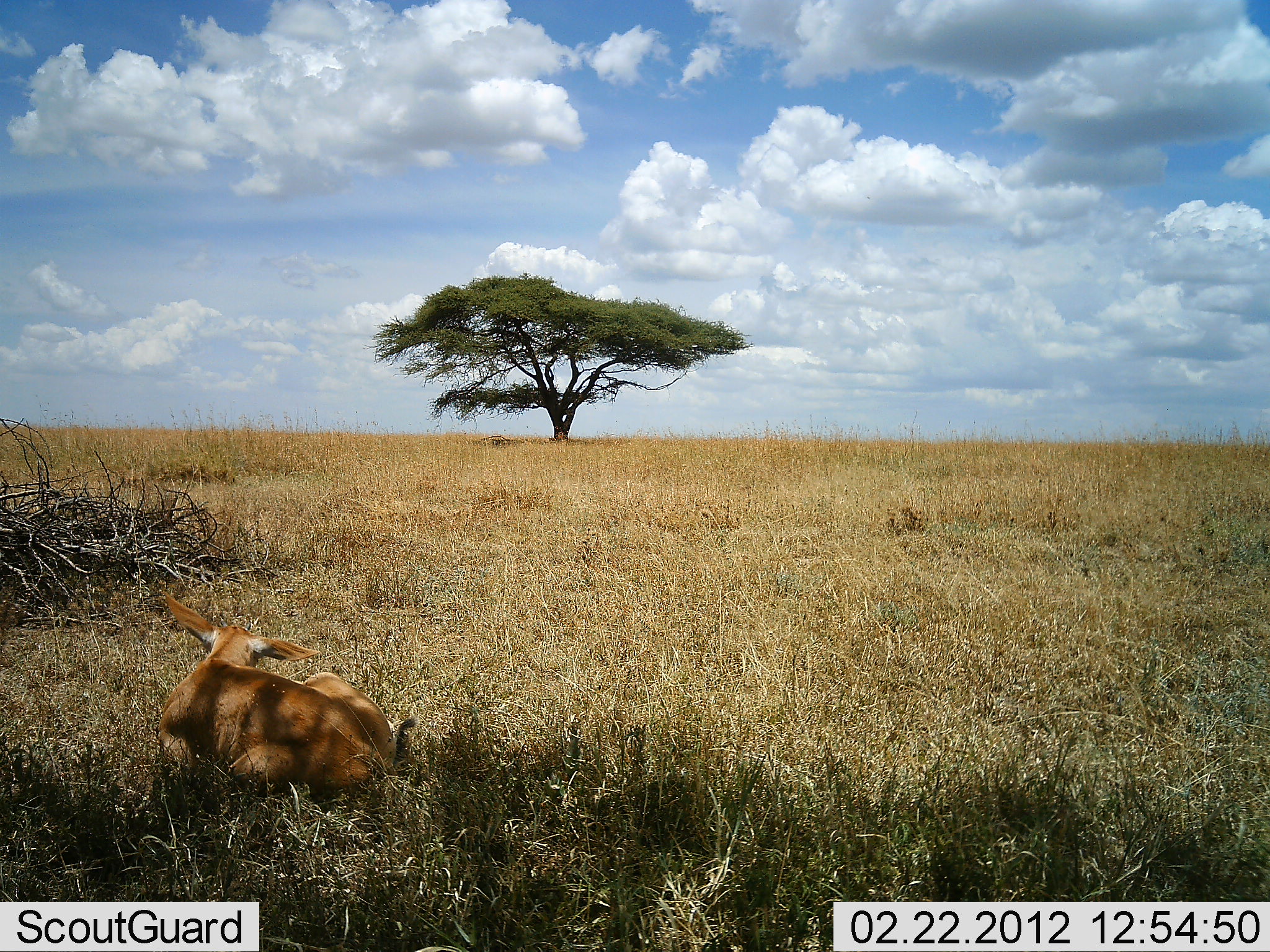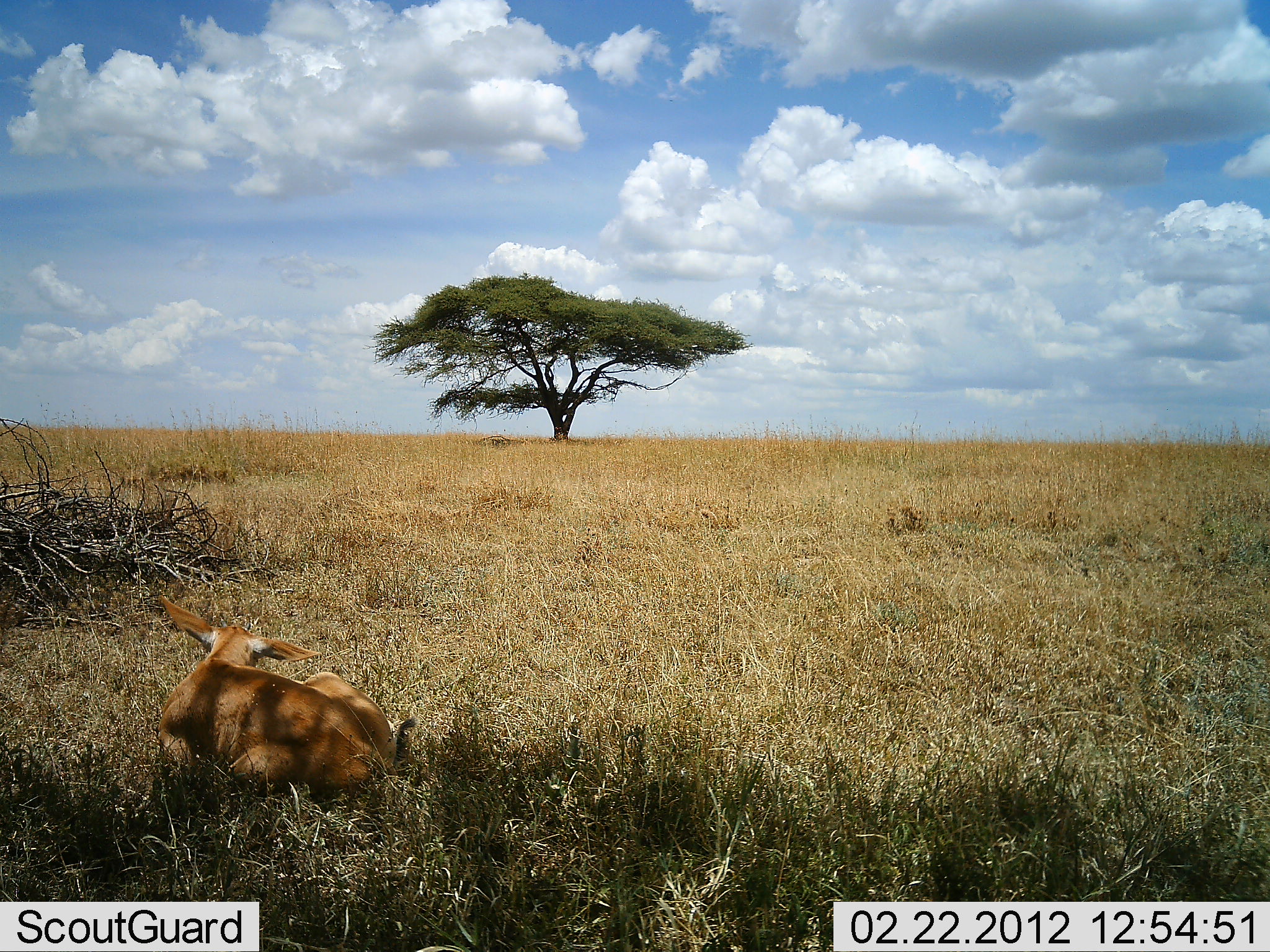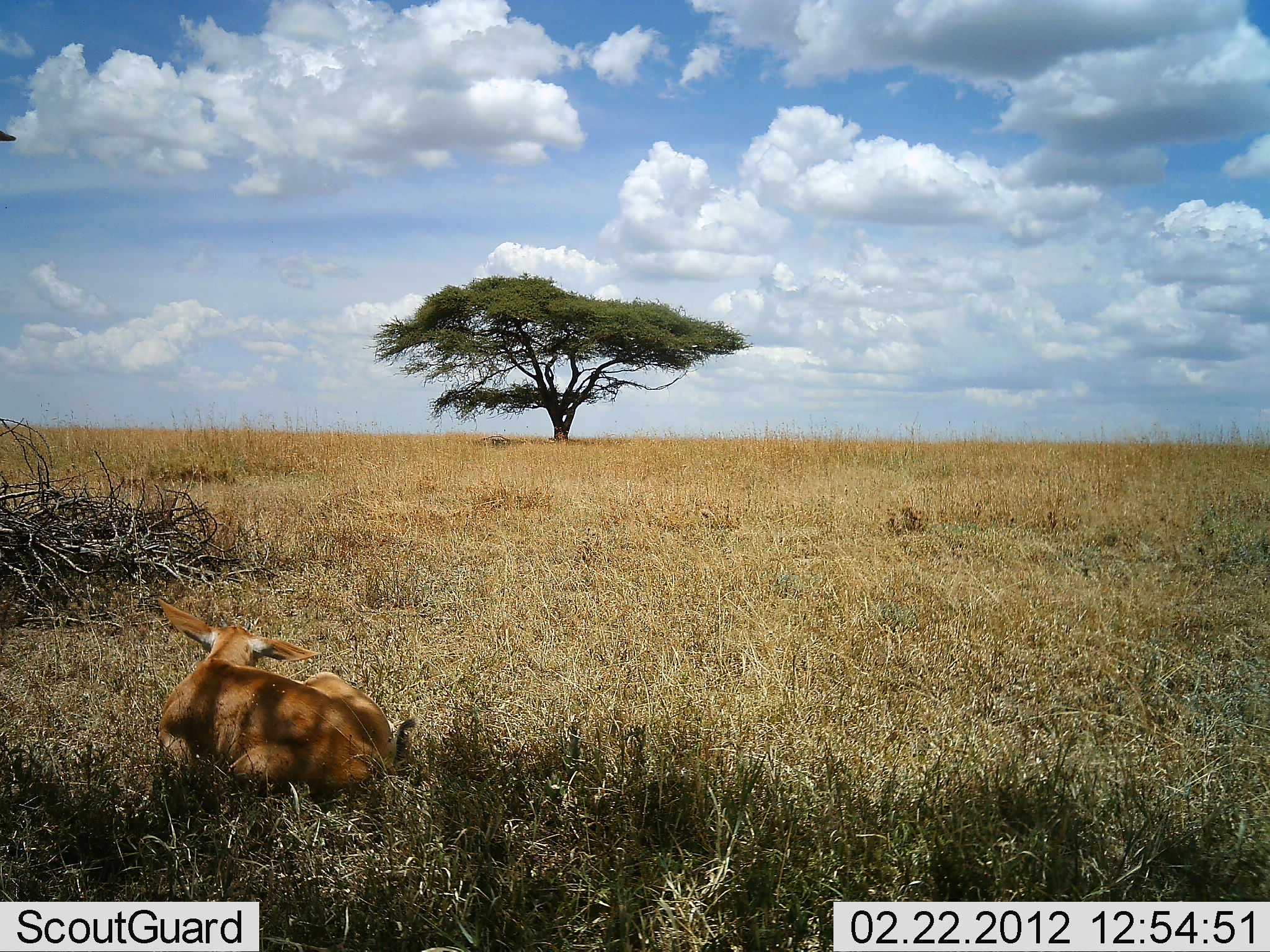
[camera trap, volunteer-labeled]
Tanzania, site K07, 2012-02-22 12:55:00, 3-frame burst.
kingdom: Animalia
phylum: Chordata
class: Mammalia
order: Artiodactyla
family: Bovidae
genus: Aepyceros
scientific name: Aepyceros melampus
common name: impala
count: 1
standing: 0%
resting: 100%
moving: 0%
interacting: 0%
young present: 33%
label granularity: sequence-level